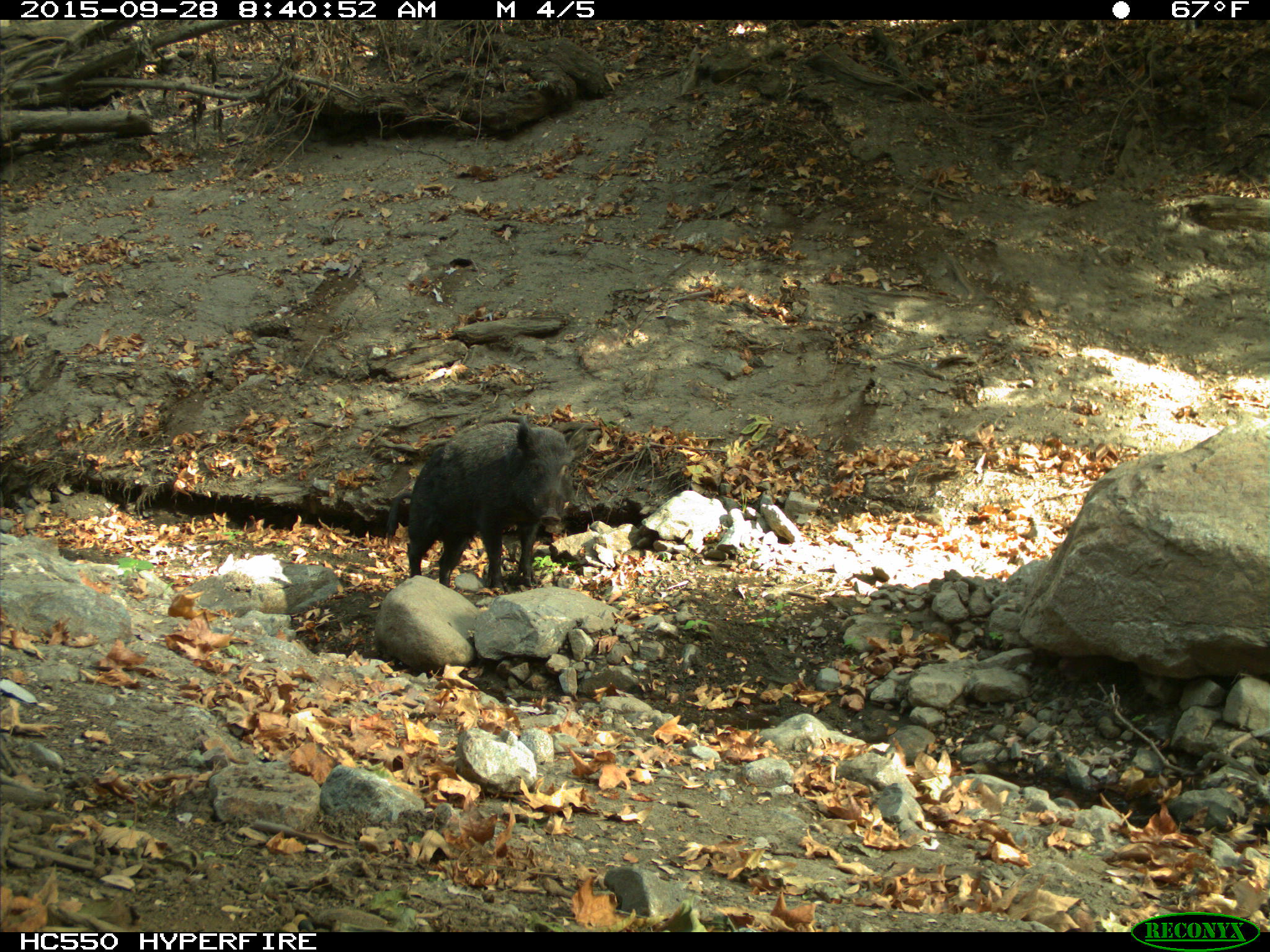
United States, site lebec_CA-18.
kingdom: Animalia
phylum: Chordata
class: Mammalia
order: Artiodactyla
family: Suidae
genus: Sus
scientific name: Sus scrofa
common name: wild boar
Sus scrofa (wild boar).